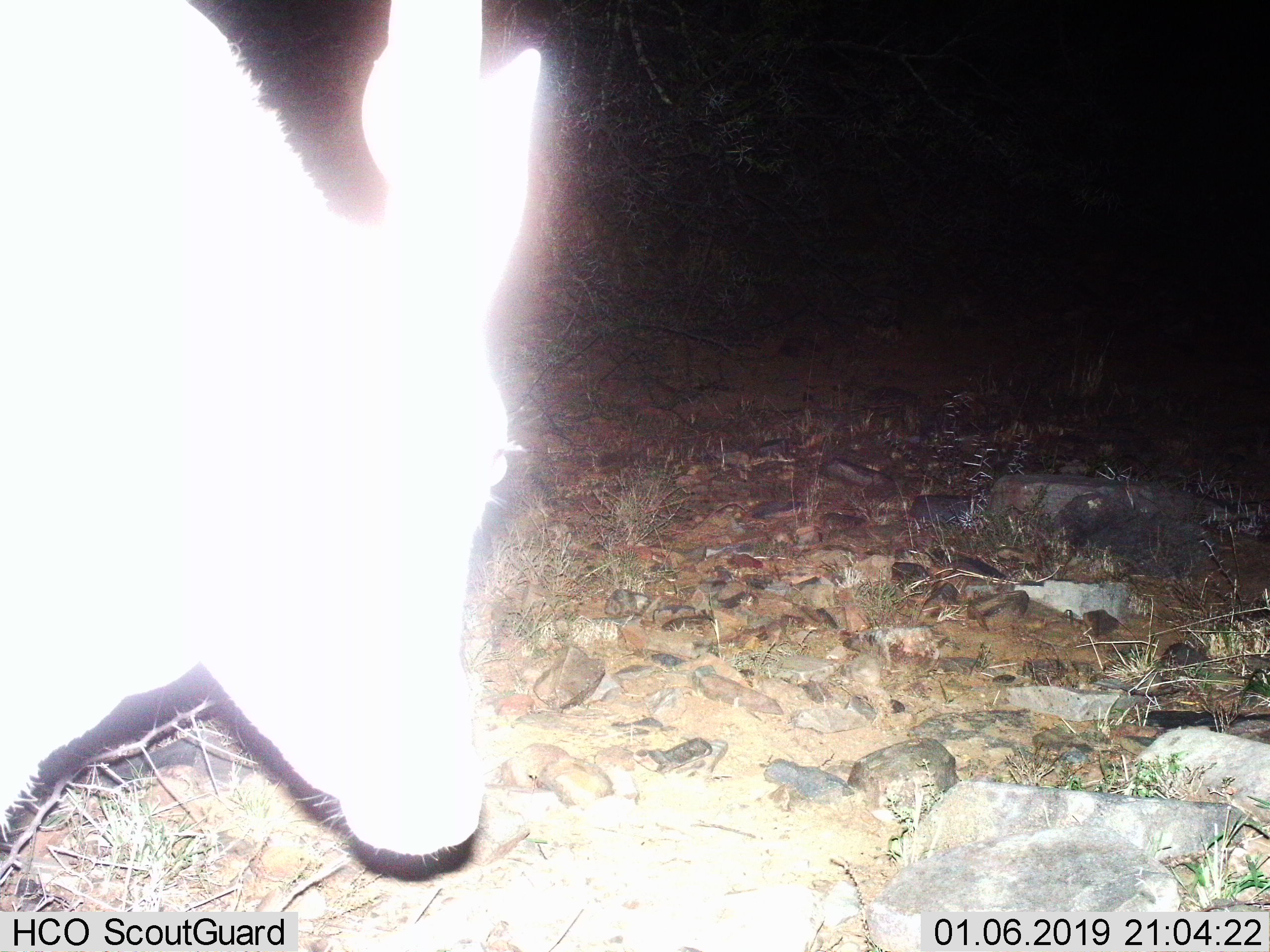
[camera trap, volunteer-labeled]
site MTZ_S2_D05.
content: unidentified animal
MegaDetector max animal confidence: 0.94